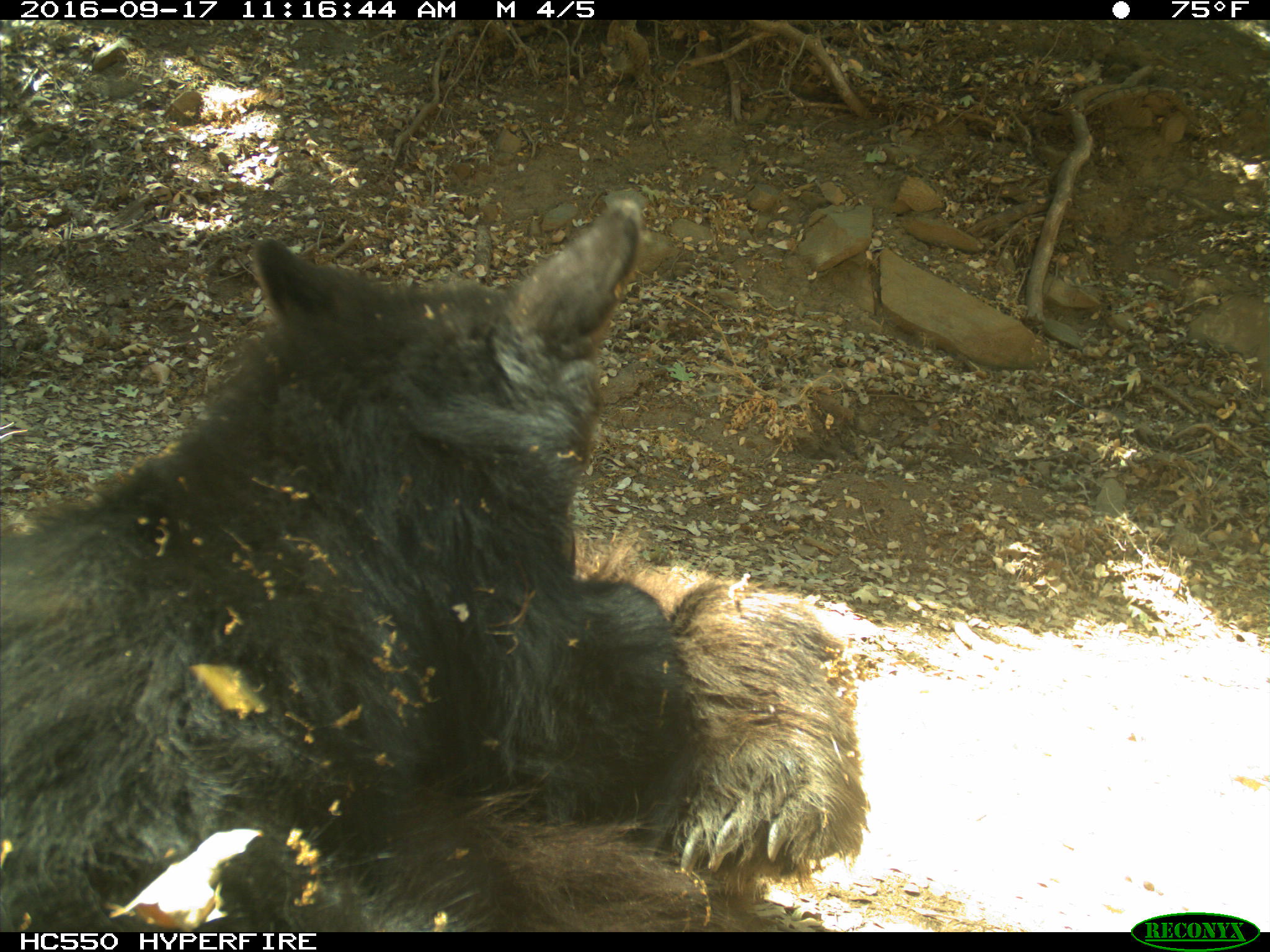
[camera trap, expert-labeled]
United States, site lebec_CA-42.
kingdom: Animalia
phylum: Chordata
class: Mammalia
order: Carnivora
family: Ursidae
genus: Ursus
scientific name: Ursus americanus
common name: american black bear